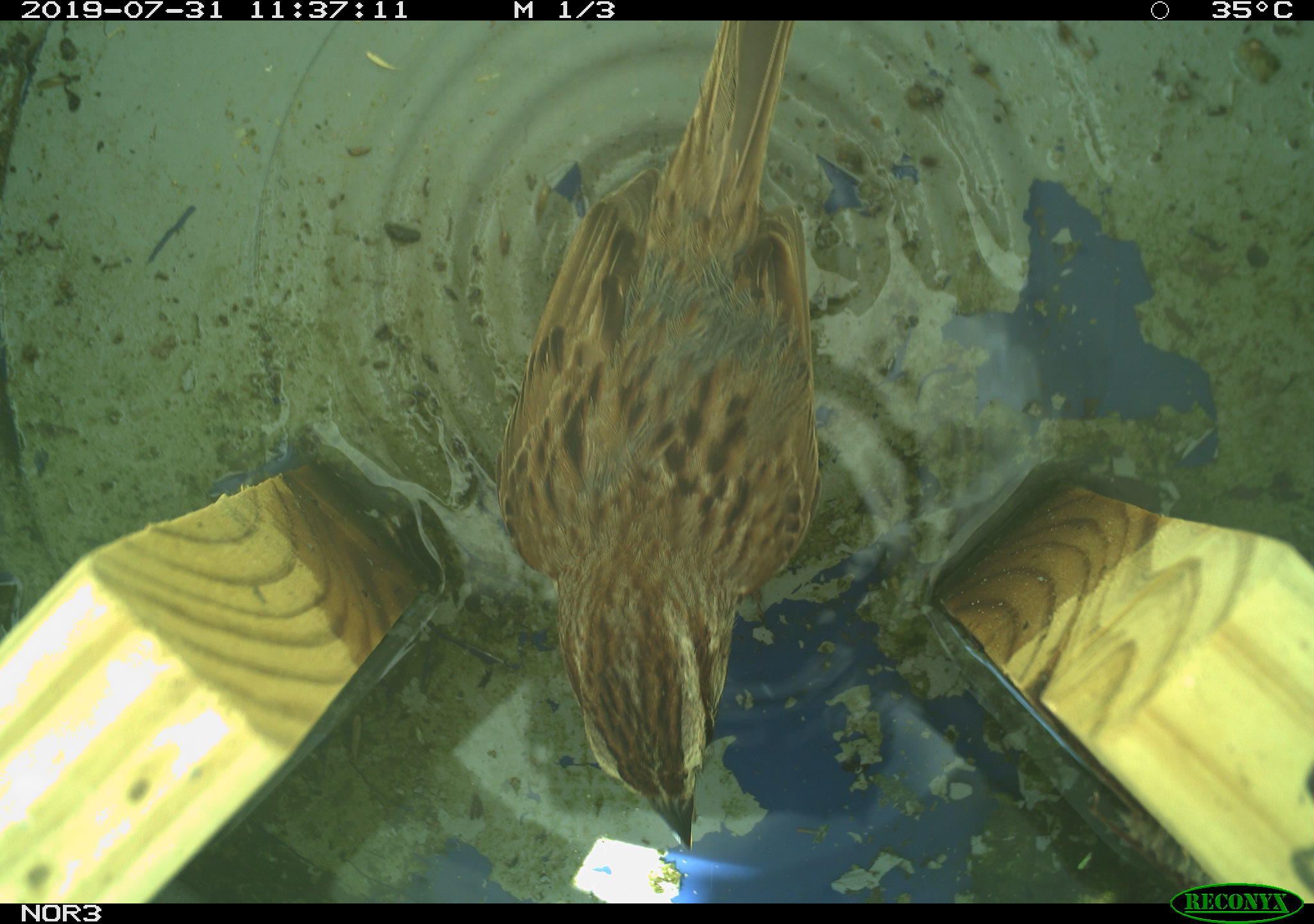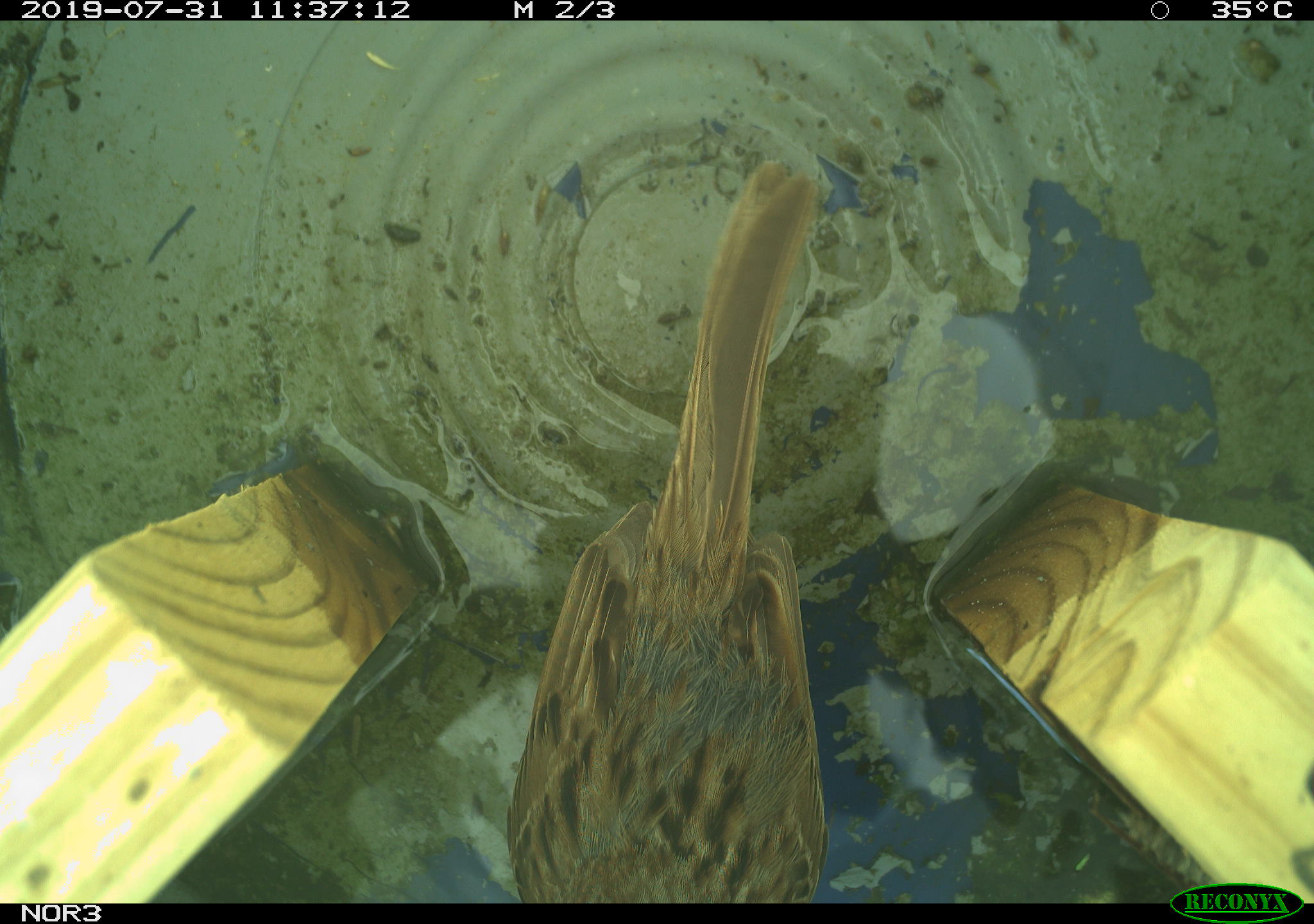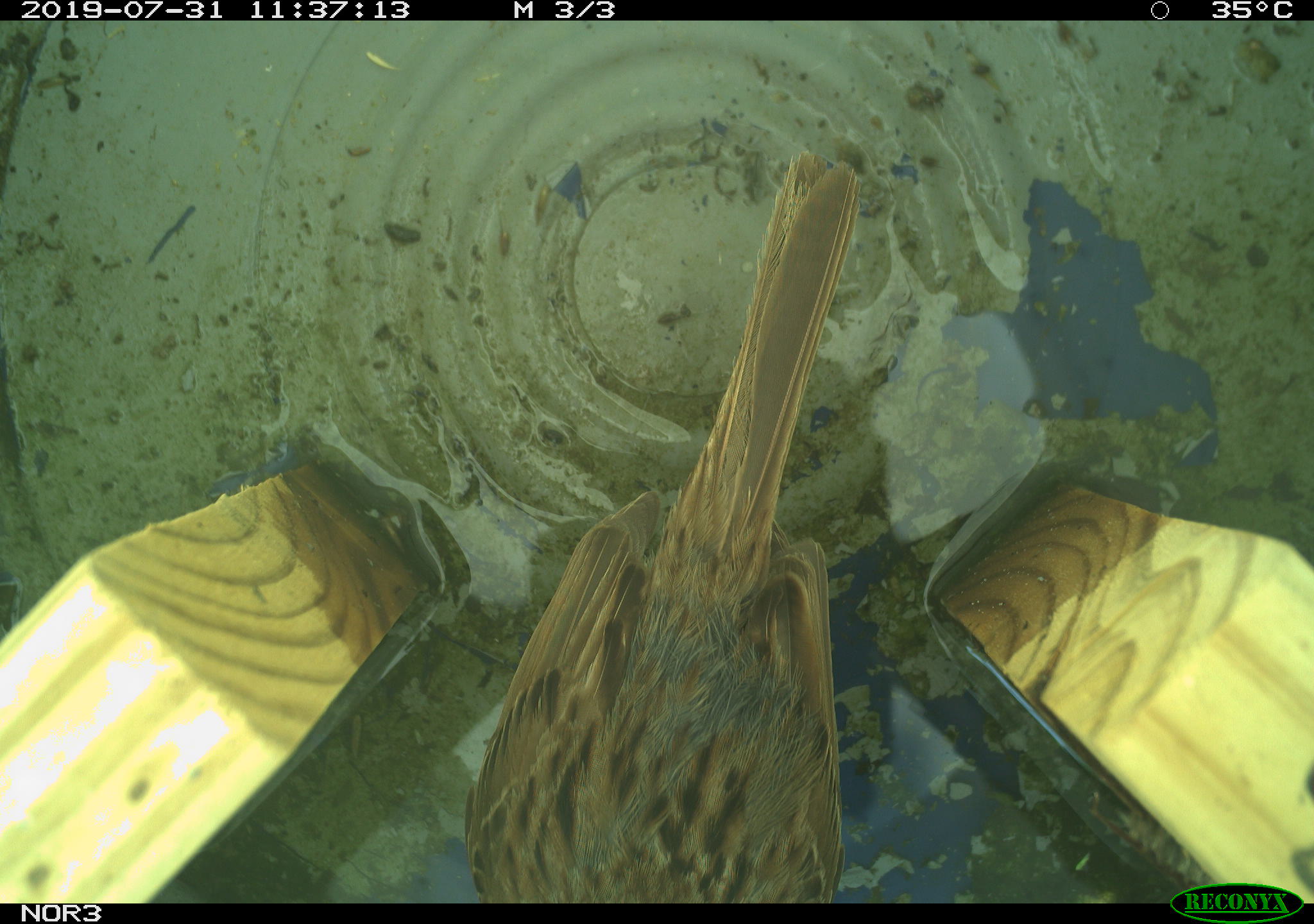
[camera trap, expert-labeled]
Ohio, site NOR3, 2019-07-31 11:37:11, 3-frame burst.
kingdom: Animalia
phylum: Chordata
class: Aves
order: Passeriformes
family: Passerellidae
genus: Melospiza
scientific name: Melospiza melodia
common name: song sparrow